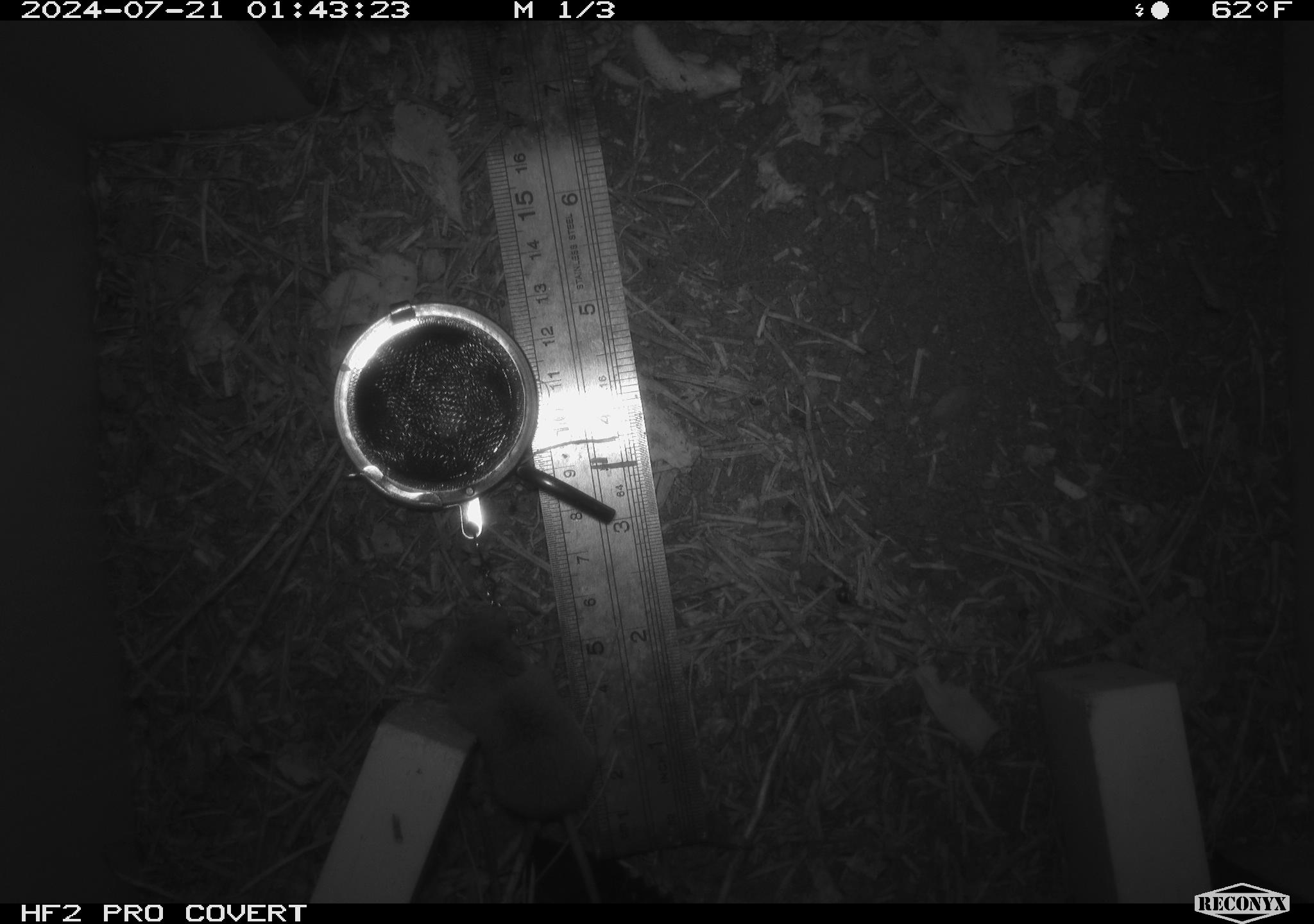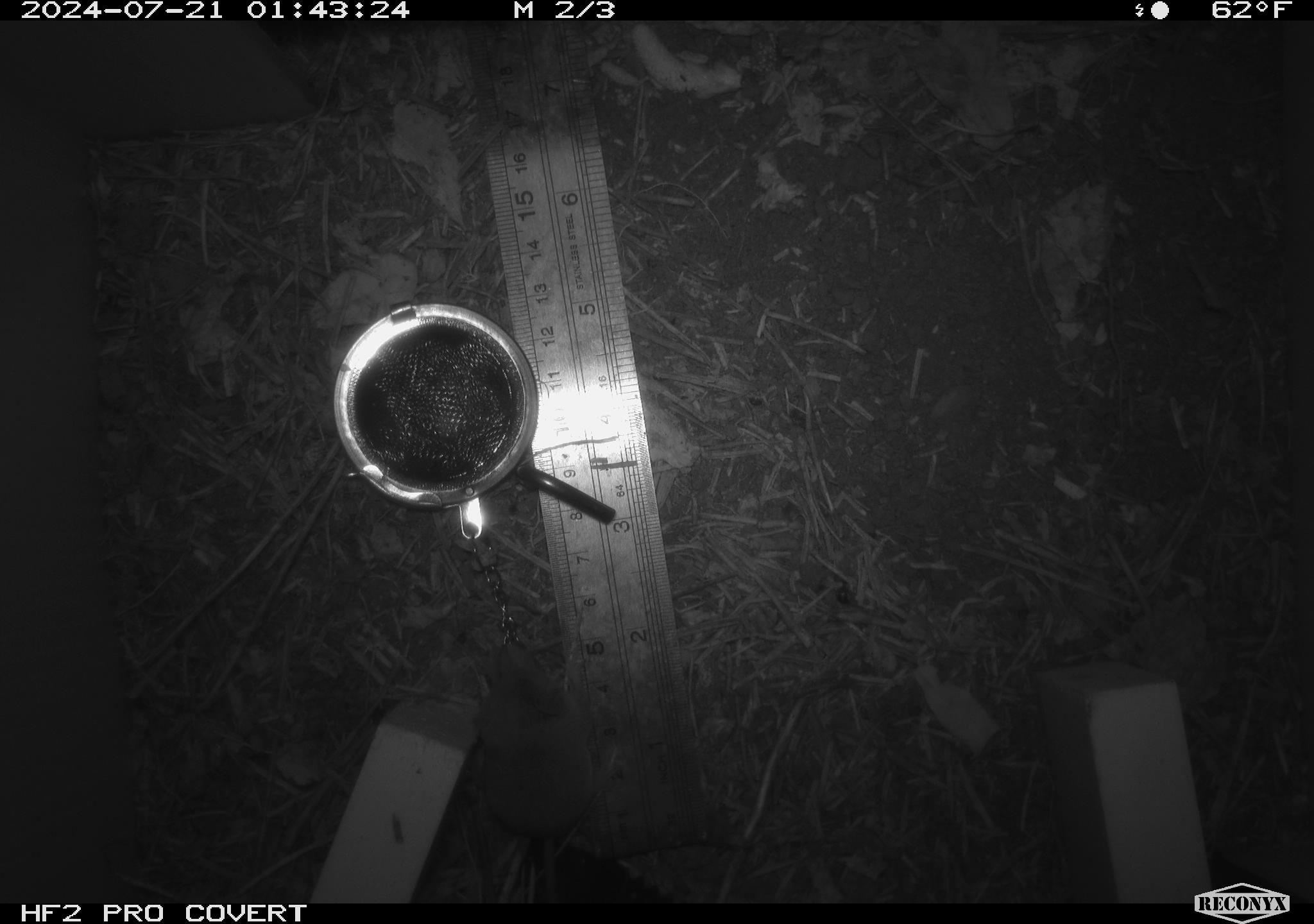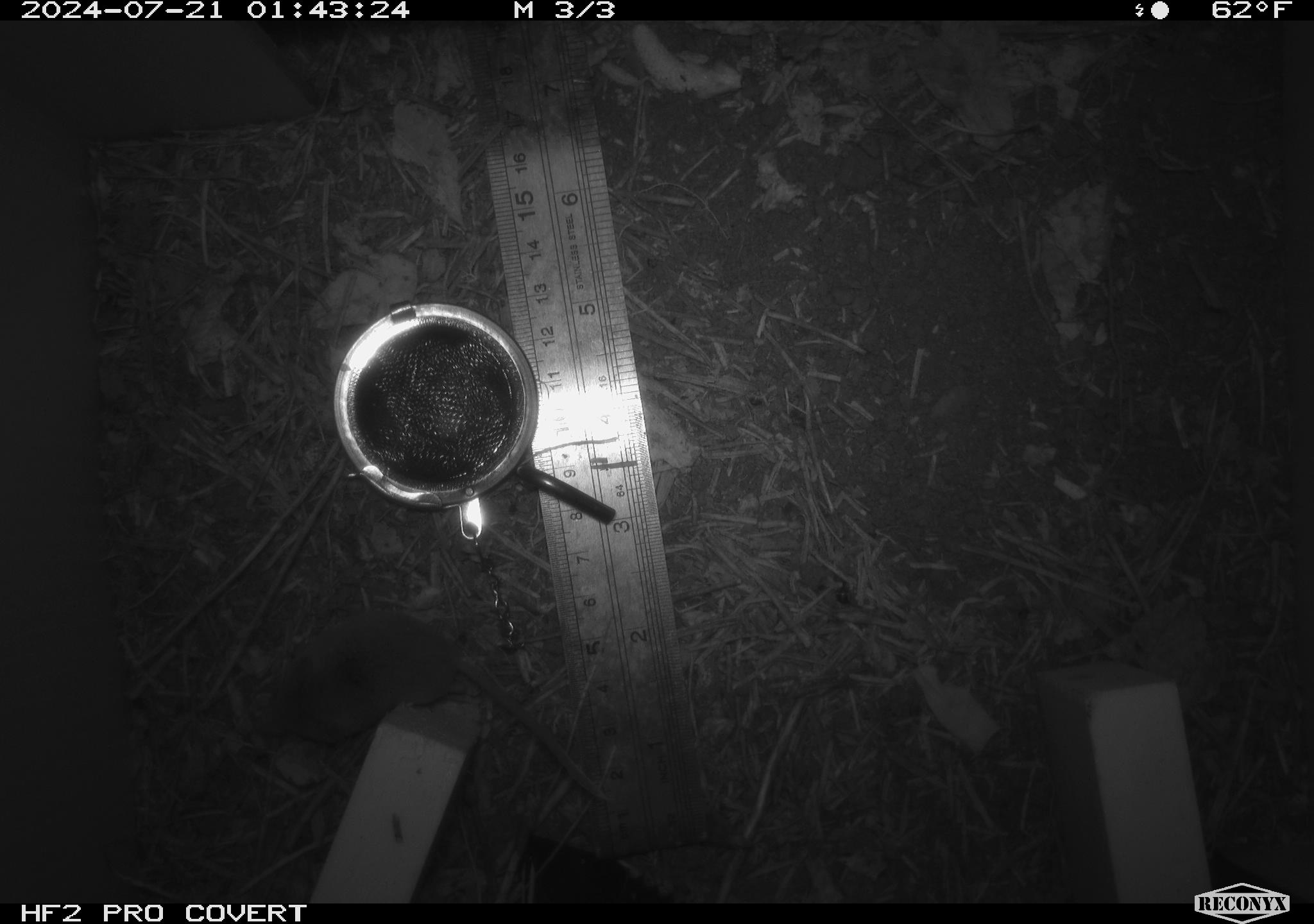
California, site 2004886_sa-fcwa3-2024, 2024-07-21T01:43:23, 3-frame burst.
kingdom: Animalia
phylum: Chordata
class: Mammalia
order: Eulipotyphla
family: Soricidae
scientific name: Soricidae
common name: shrews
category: soricidae family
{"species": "soricidae family (shrews) (Soricidae)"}